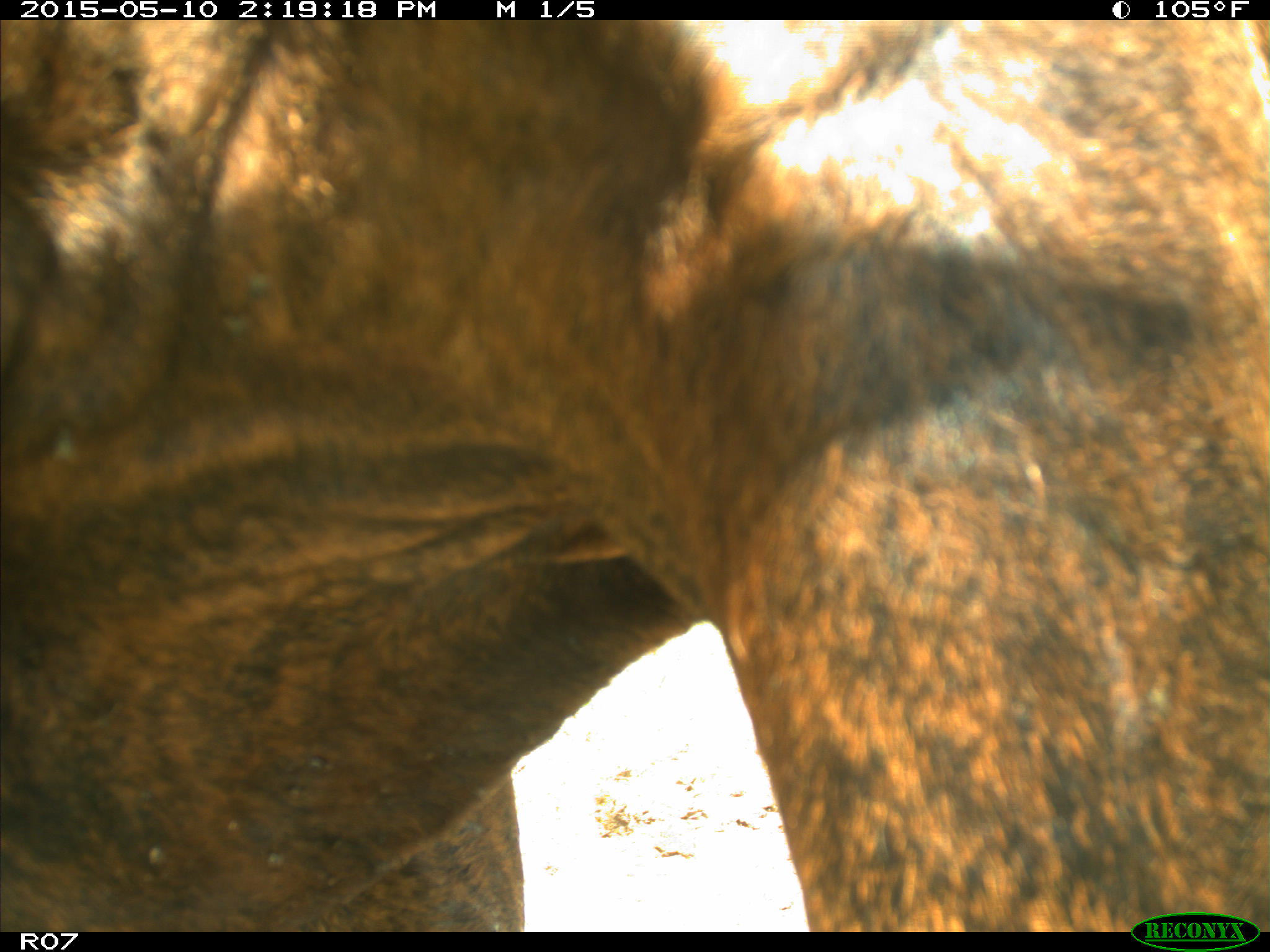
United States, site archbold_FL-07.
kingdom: Animalia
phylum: Chordata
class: Mammalia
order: Artiodactyla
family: Bovidae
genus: Bos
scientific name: Bos taurus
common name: domestic cow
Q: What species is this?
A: Bos taurus (domestic cow).